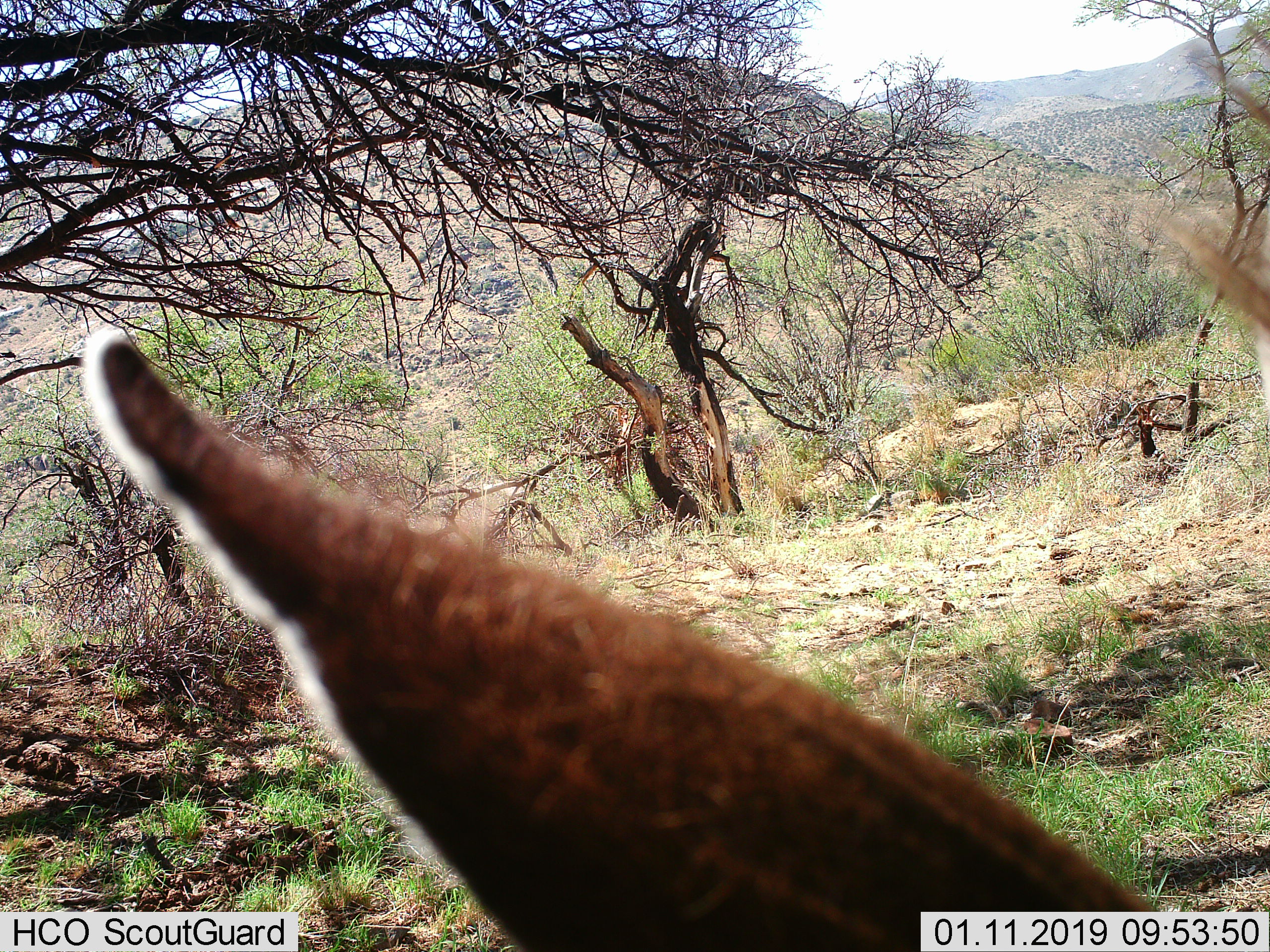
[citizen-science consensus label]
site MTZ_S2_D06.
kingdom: Animalia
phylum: Chordata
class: Mammalia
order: Artiodactyla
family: Bovidae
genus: Tragelaphus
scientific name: Tragelaphus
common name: kudu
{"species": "kudu (Tragelaphus)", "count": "1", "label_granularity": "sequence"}